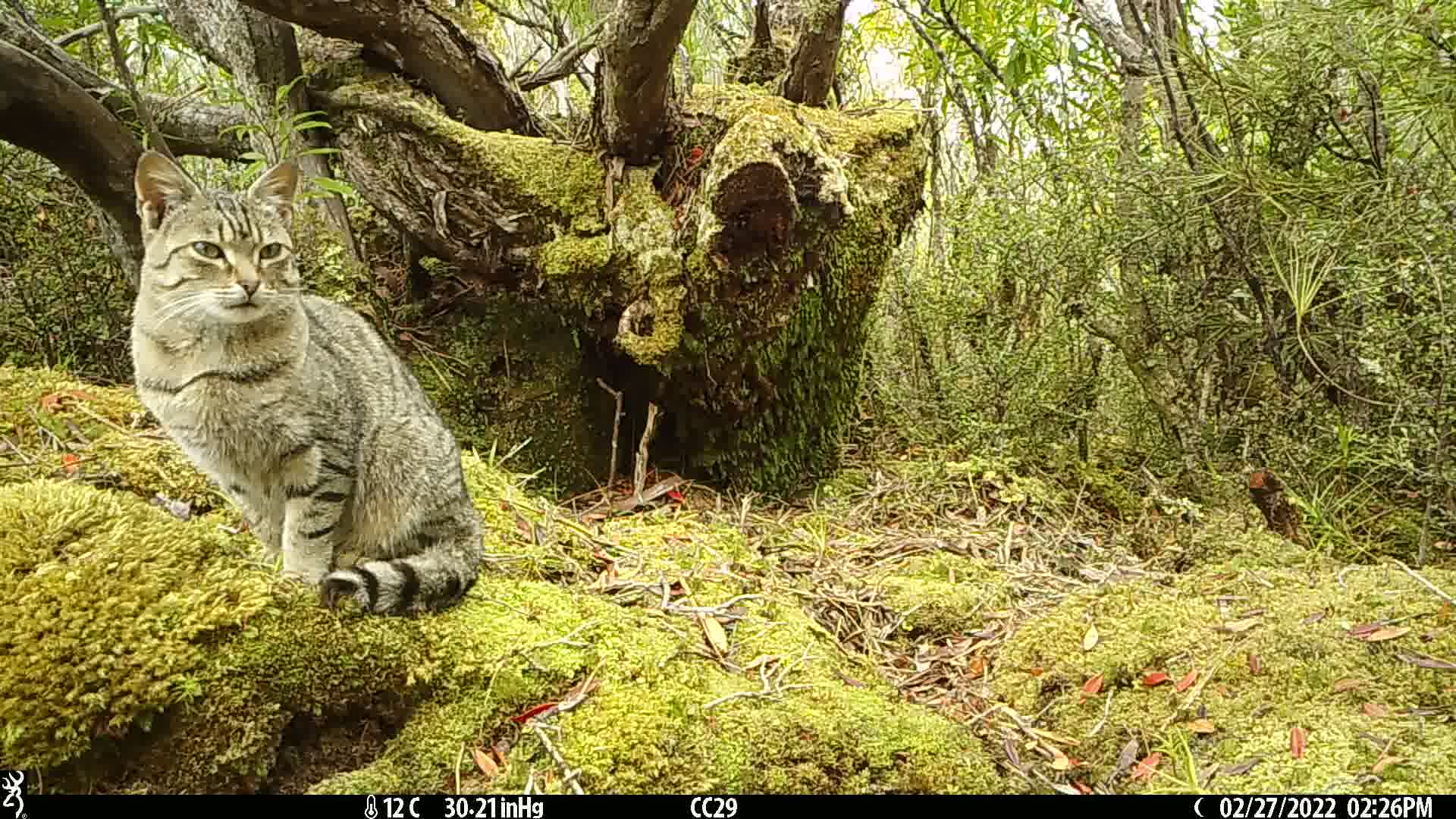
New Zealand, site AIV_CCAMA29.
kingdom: Animalia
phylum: Chordata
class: Mammalia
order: Carnivora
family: Felidae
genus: Felis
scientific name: Felis catus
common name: domestic cat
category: cat